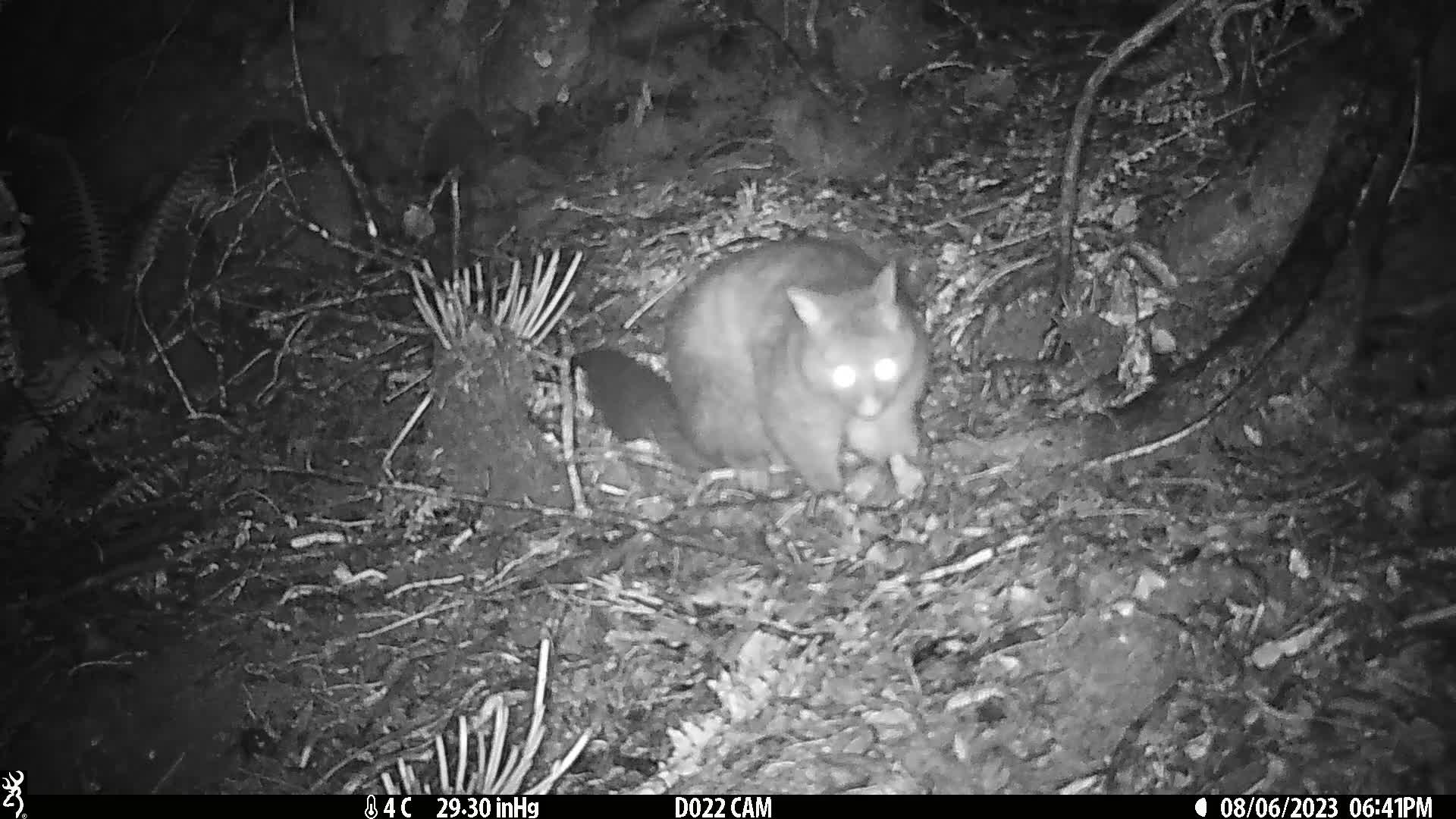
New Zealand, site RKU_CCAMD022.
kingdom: Animalia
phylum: Chordata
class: Mammalia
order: Diprotodontia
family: Phalangeridae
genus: Trichosurus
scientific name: Trichosurus vulpecula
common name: common brushtail possum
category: possum